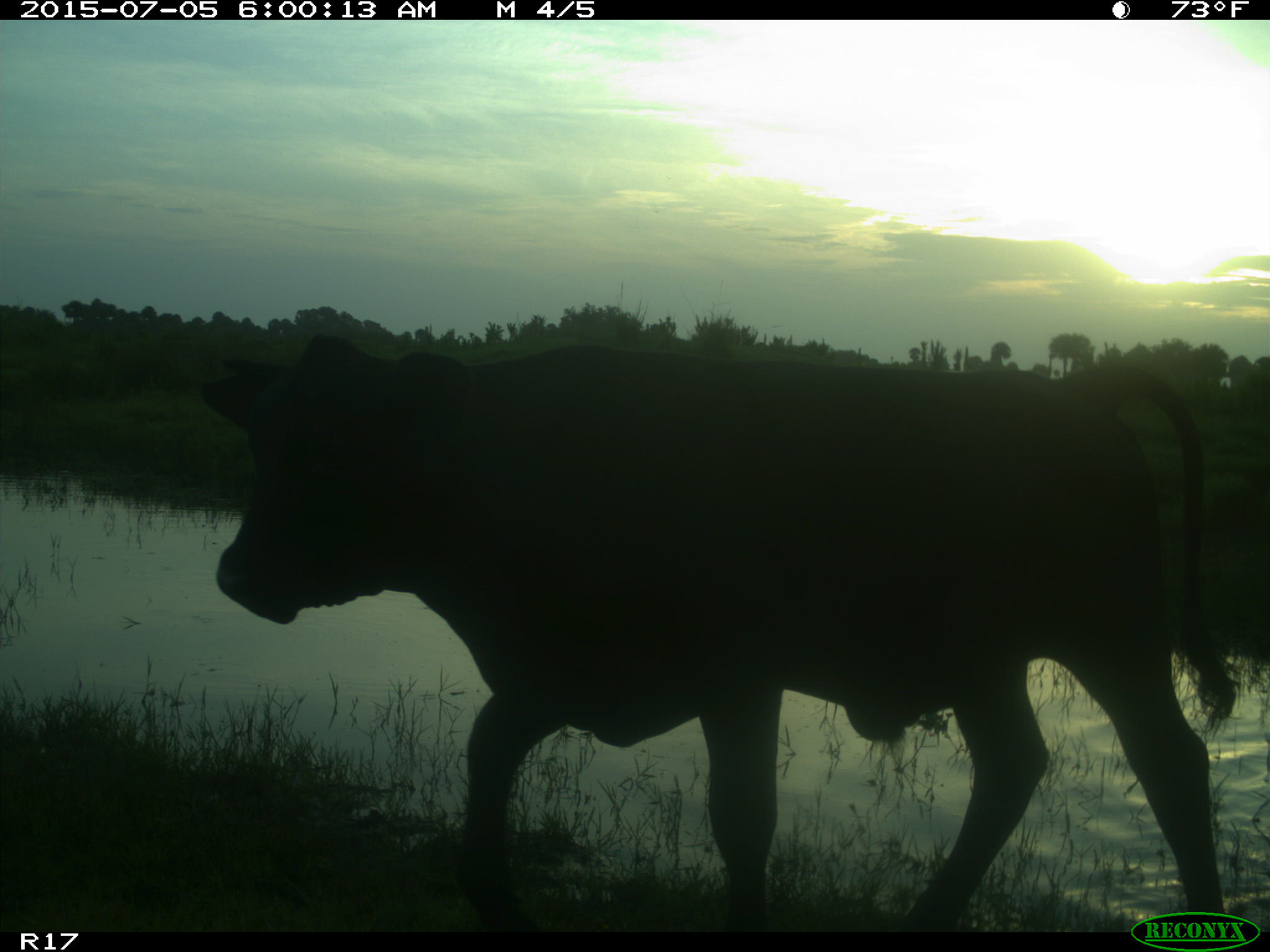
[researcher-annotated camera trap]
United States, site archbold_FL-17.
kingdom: Animalia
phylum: Chordata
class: Mammalia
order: Artiodactyla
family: Bovidae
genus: Bos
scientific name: Bos taurus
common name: domestic cow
Bos taurus (domestic cow).